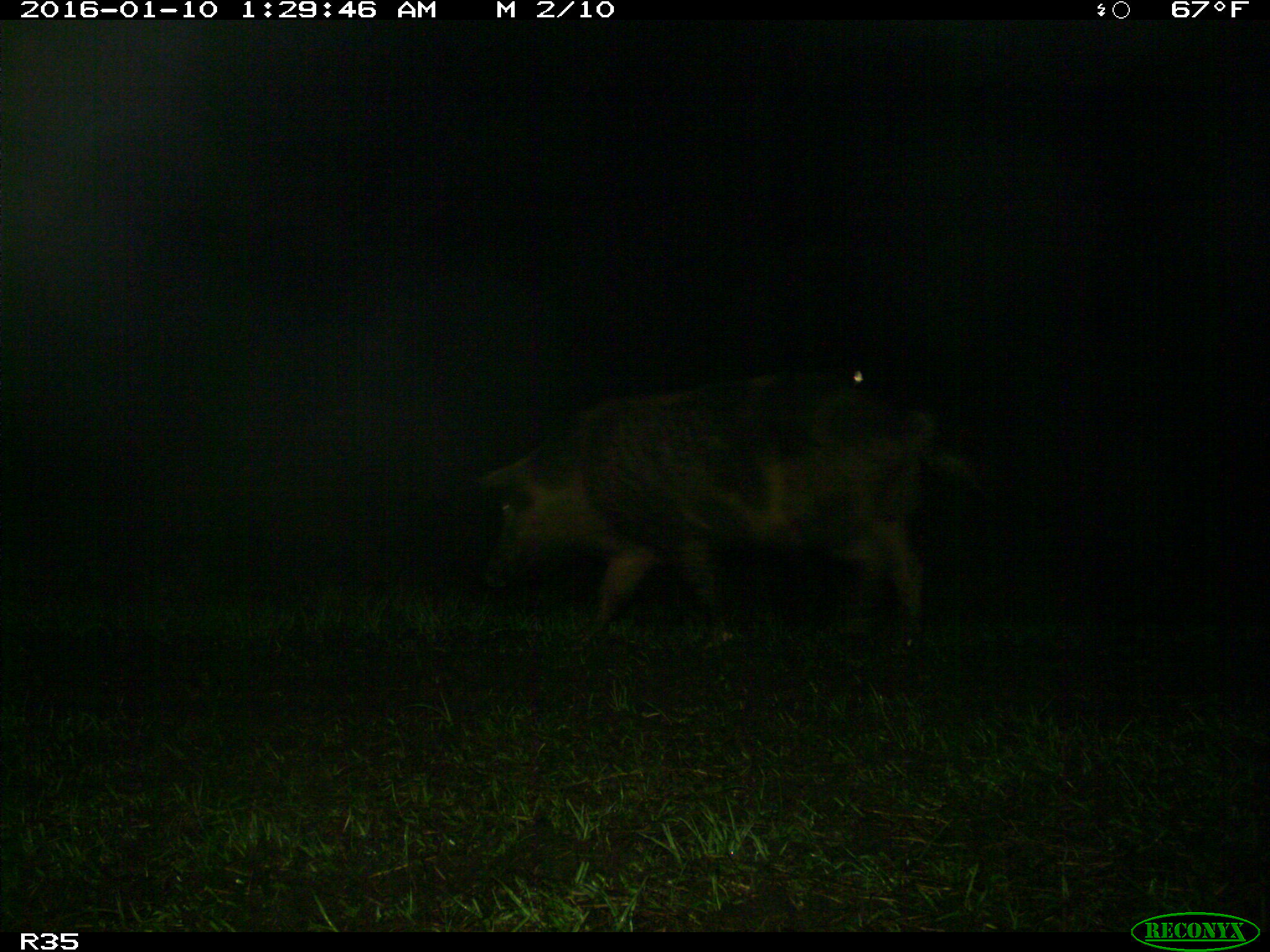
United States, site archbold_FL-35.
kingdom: Animalia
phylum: Chordata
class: Mammalia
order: Artiodactyla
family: Suidae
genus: Sus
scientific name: Sus scrofa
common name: wild boar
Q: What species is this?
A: Sus scrofa (wild boar).